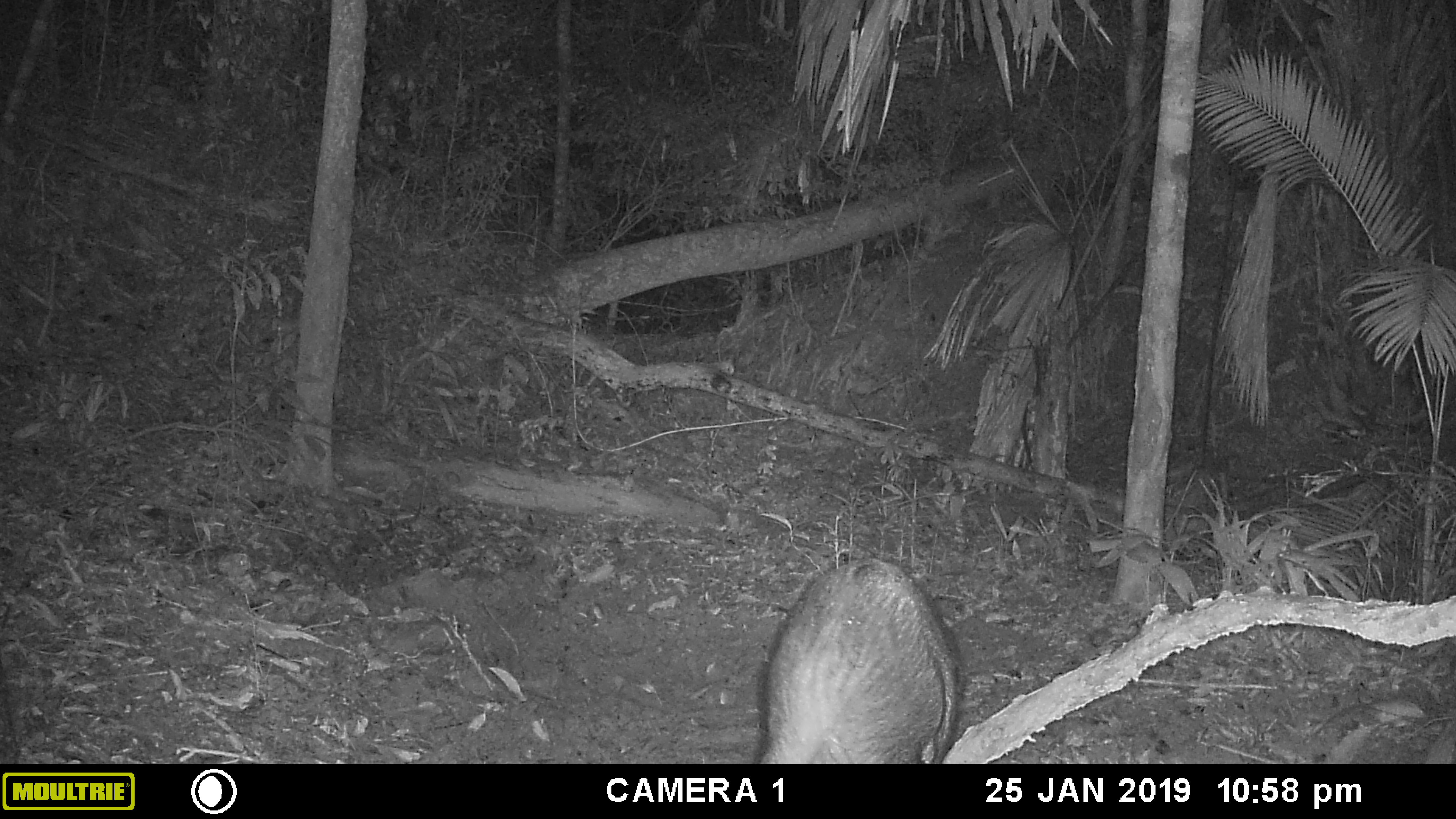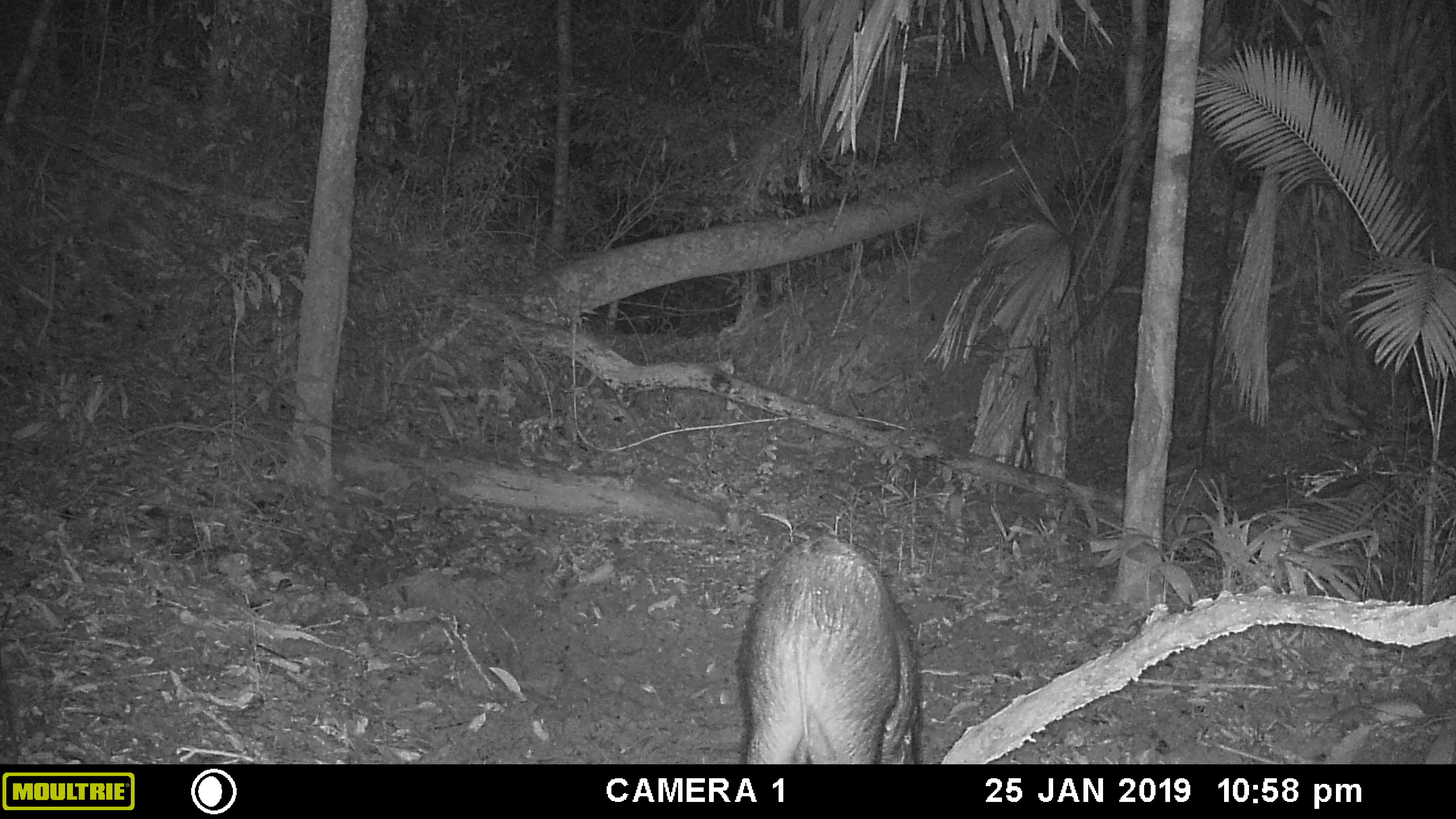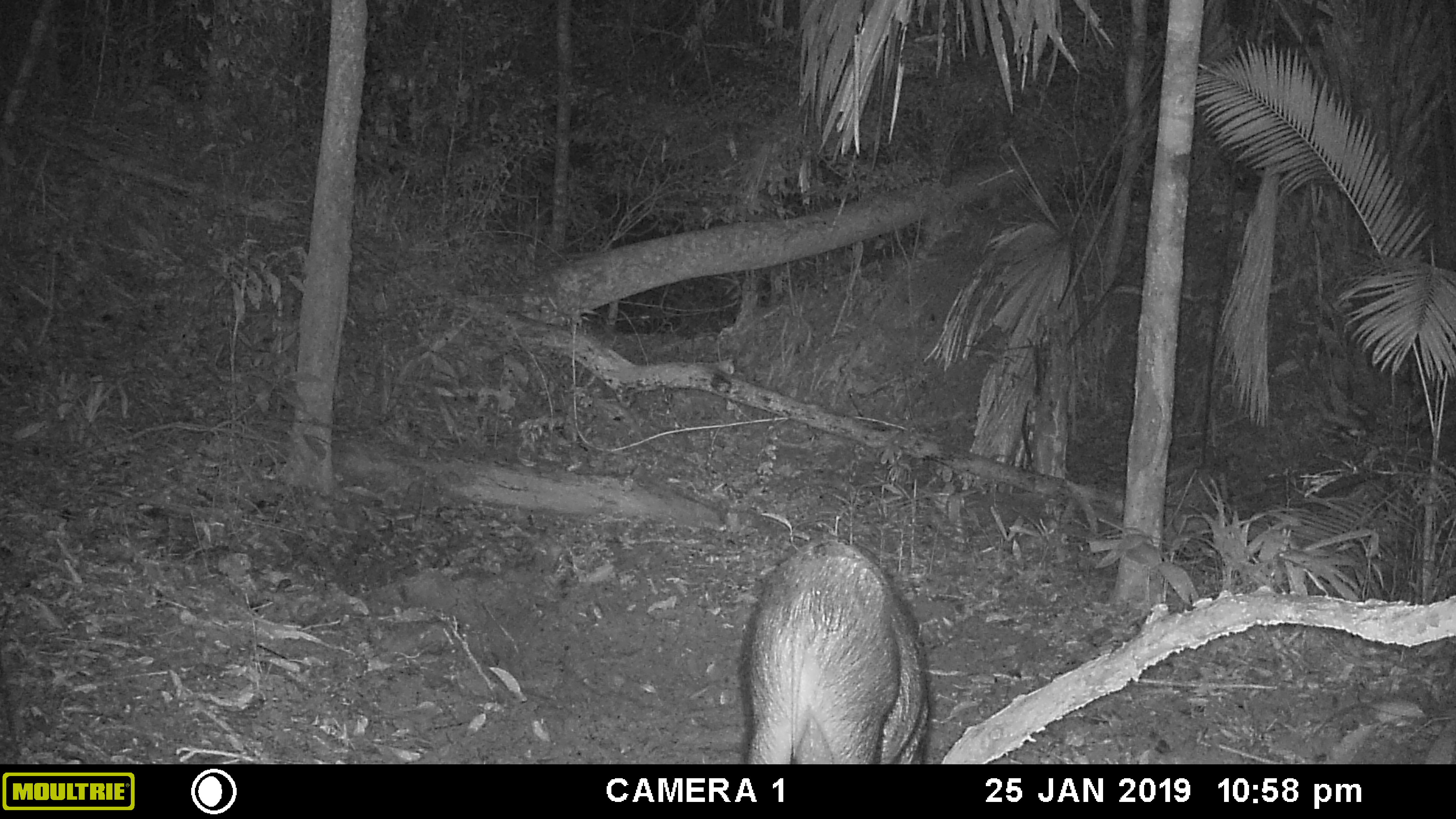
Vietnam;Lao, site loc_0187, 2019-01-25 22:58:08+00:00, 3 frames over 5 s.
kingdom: Animalia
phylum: Chordata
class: Mammalia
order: Artiodactyla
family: Suidae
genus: Sus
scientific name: Sus scrofa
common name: eurasian wild pig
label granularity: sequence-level